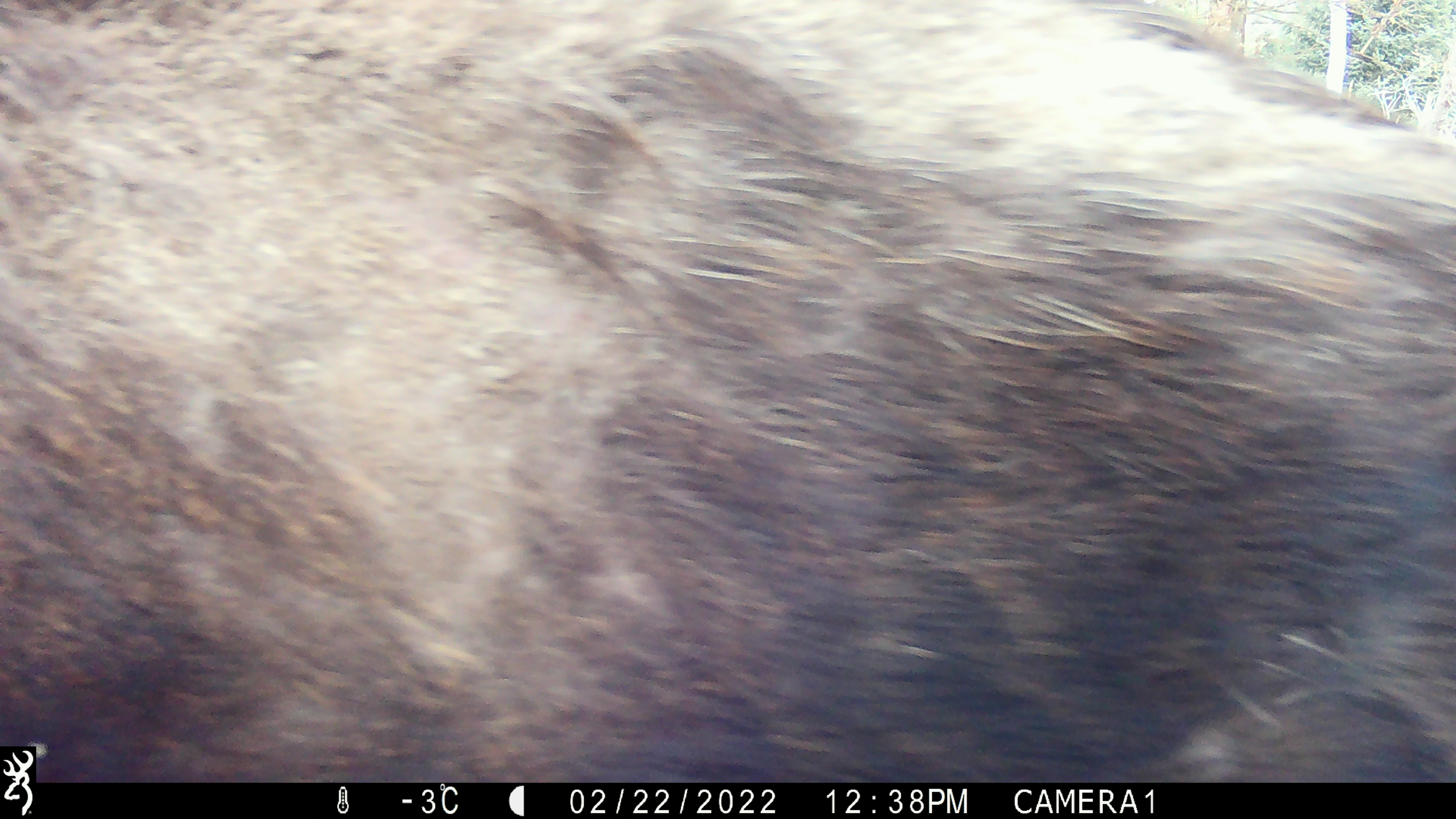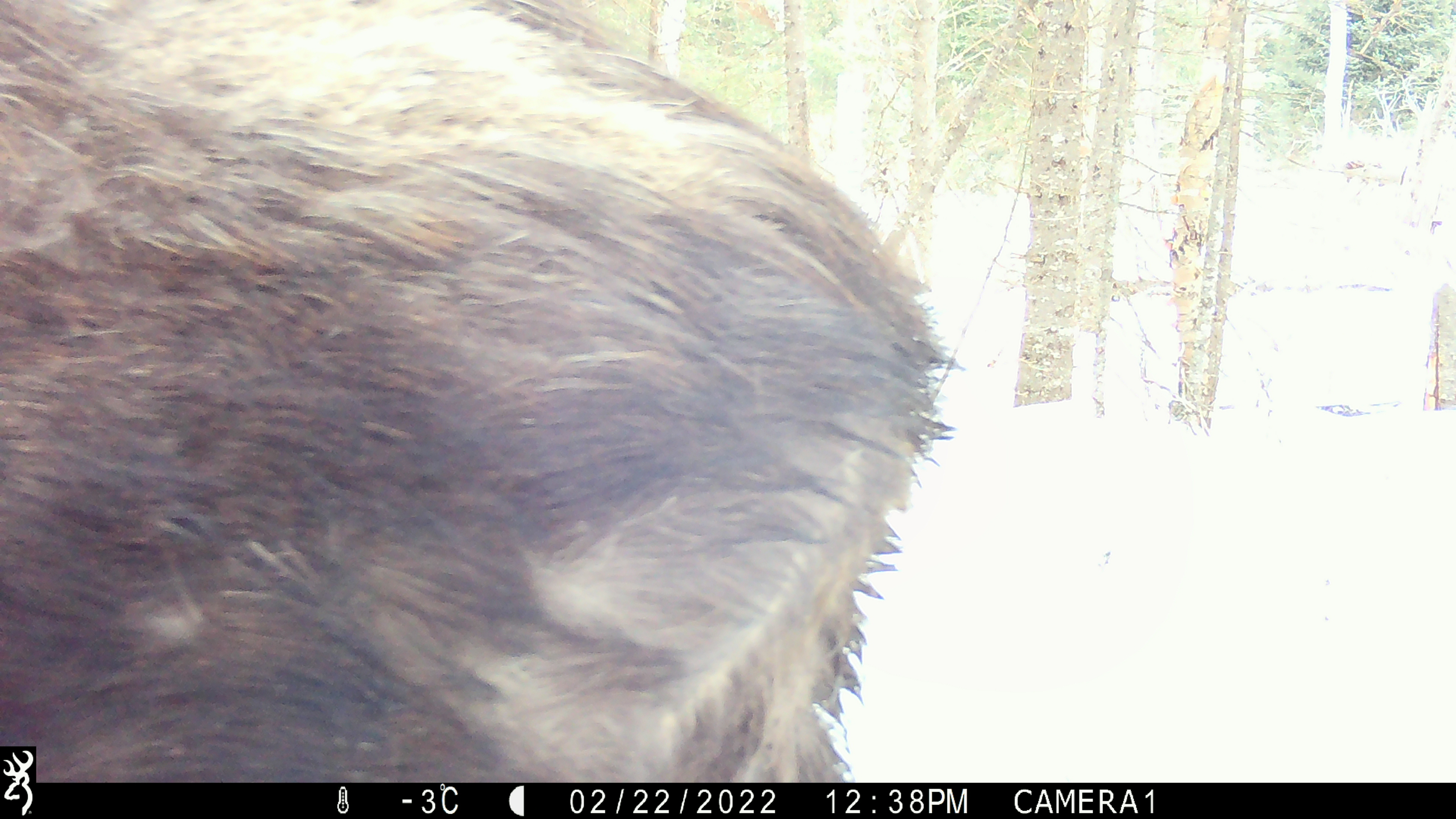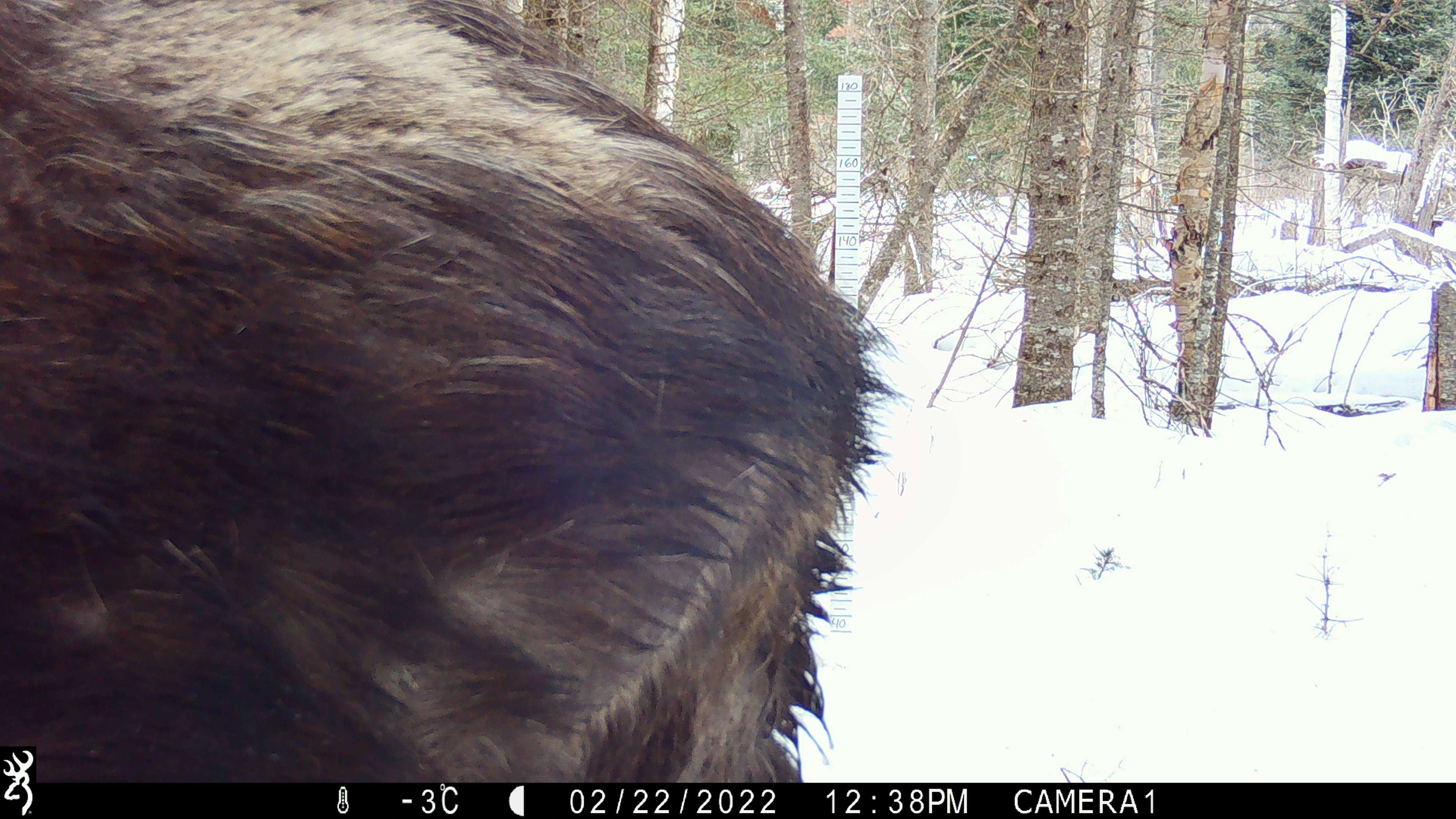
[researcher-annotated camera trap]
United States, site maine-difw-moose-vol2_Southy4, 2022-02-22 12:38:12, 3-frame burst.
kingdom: Animalia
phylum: Chordata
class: Mammalia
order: Artiodactyla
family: Cervidae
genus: Alces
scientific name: Alces alces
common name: moose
Moose (Alces alces).